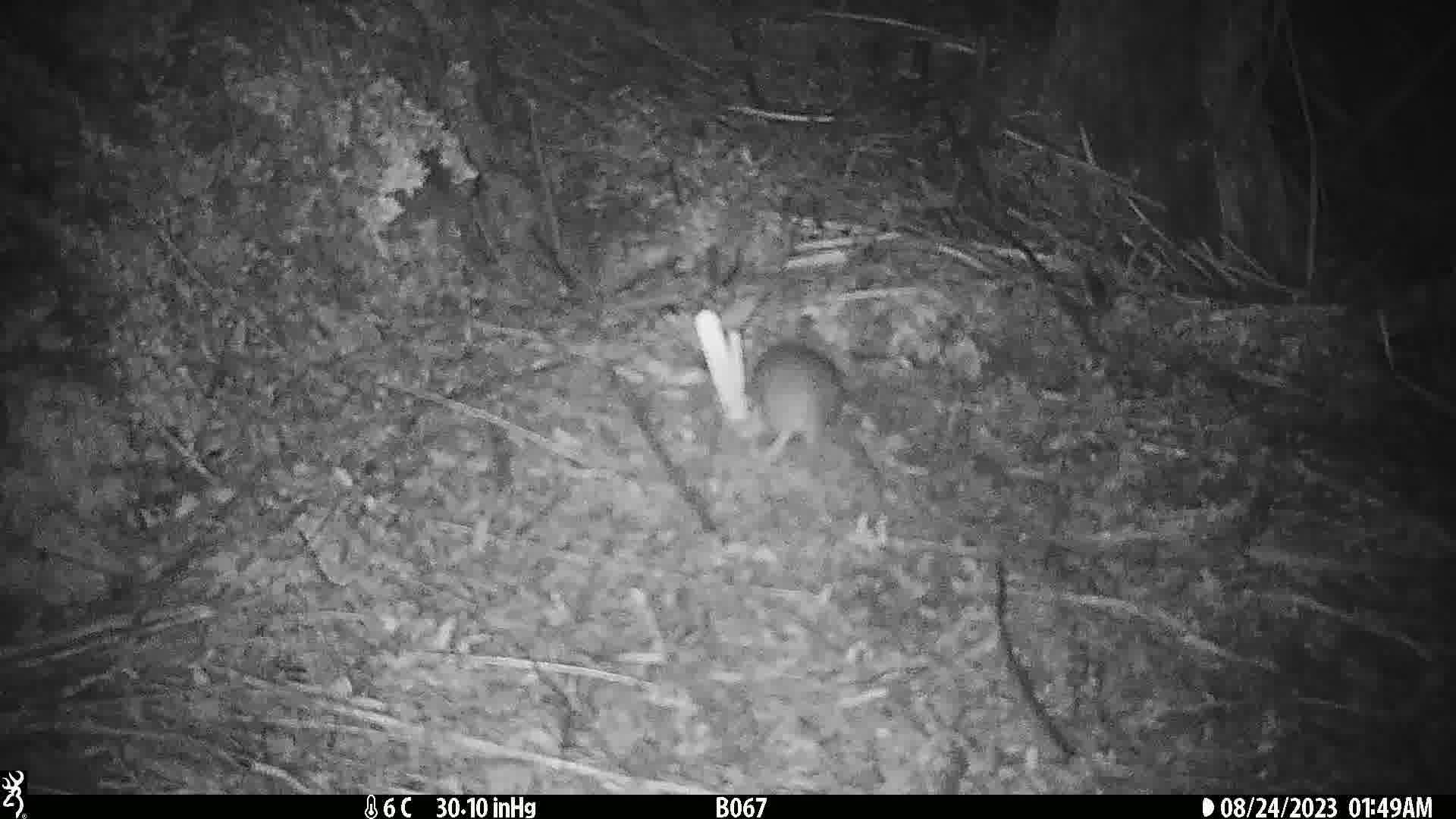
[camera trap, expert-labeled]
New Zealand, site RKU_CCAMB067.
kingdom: Animalia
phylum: Chordata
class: Mammalia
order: Rodentia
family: Muridae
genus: Rattus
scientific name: Rattus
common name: rat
Rat (Rattus).